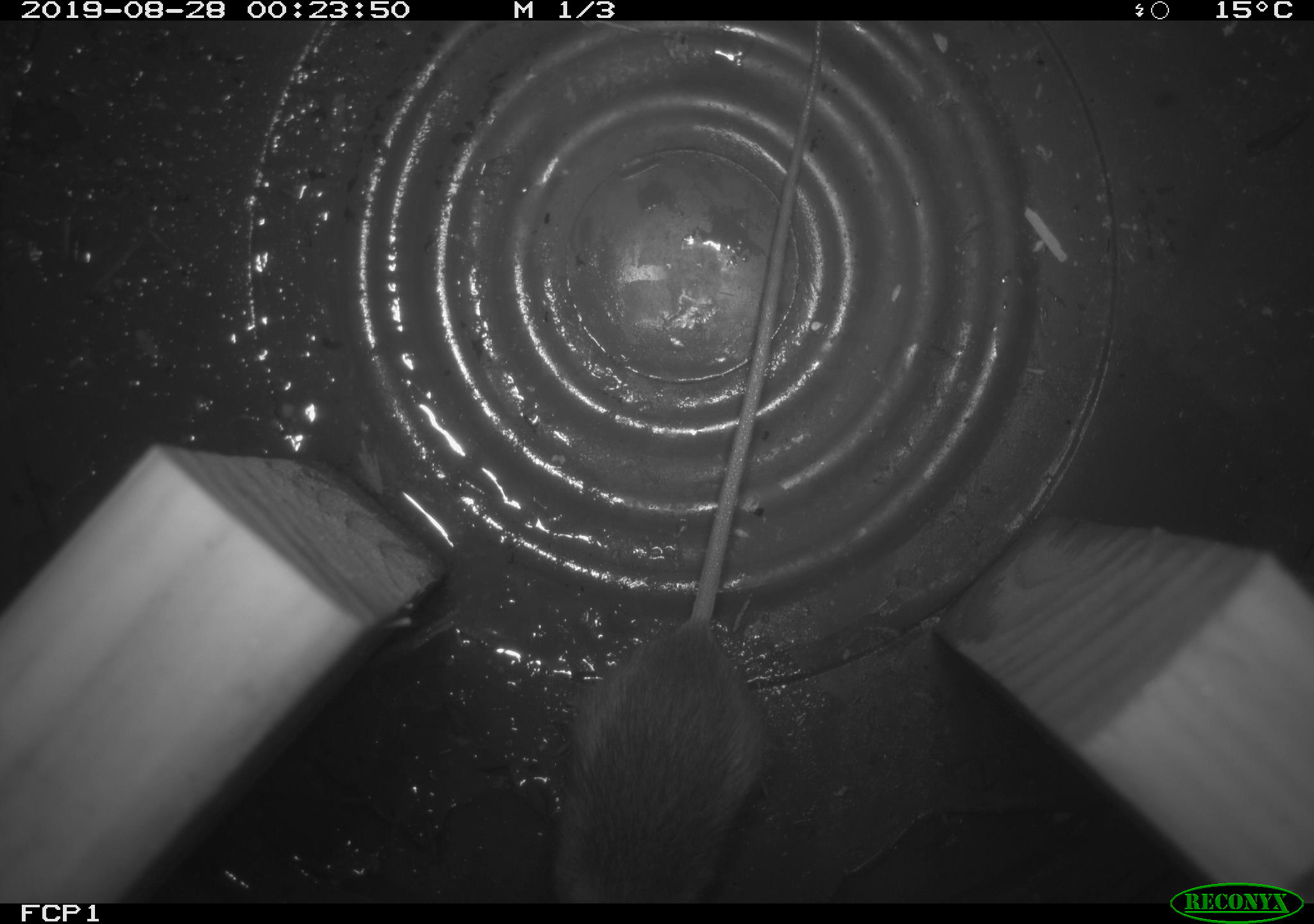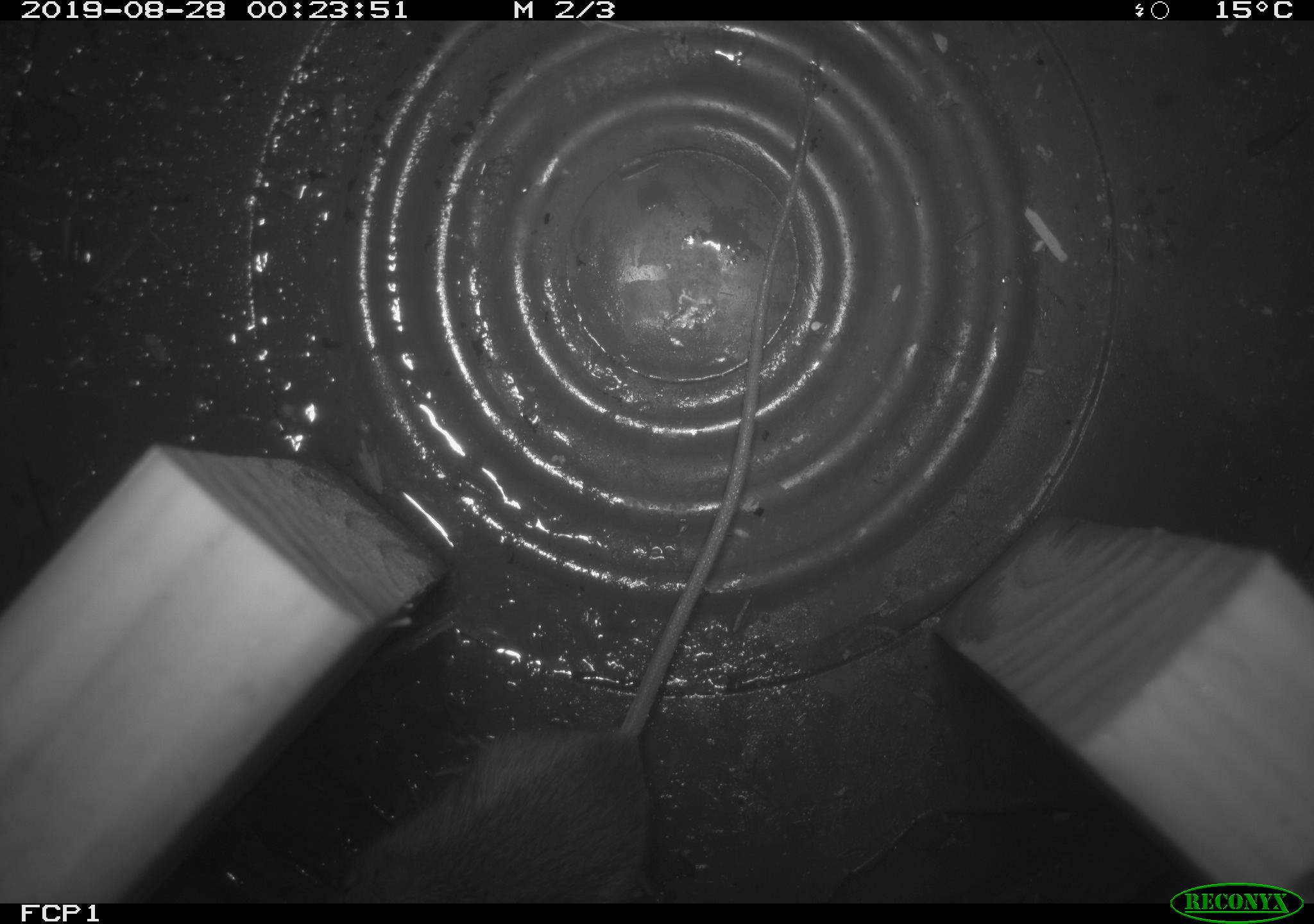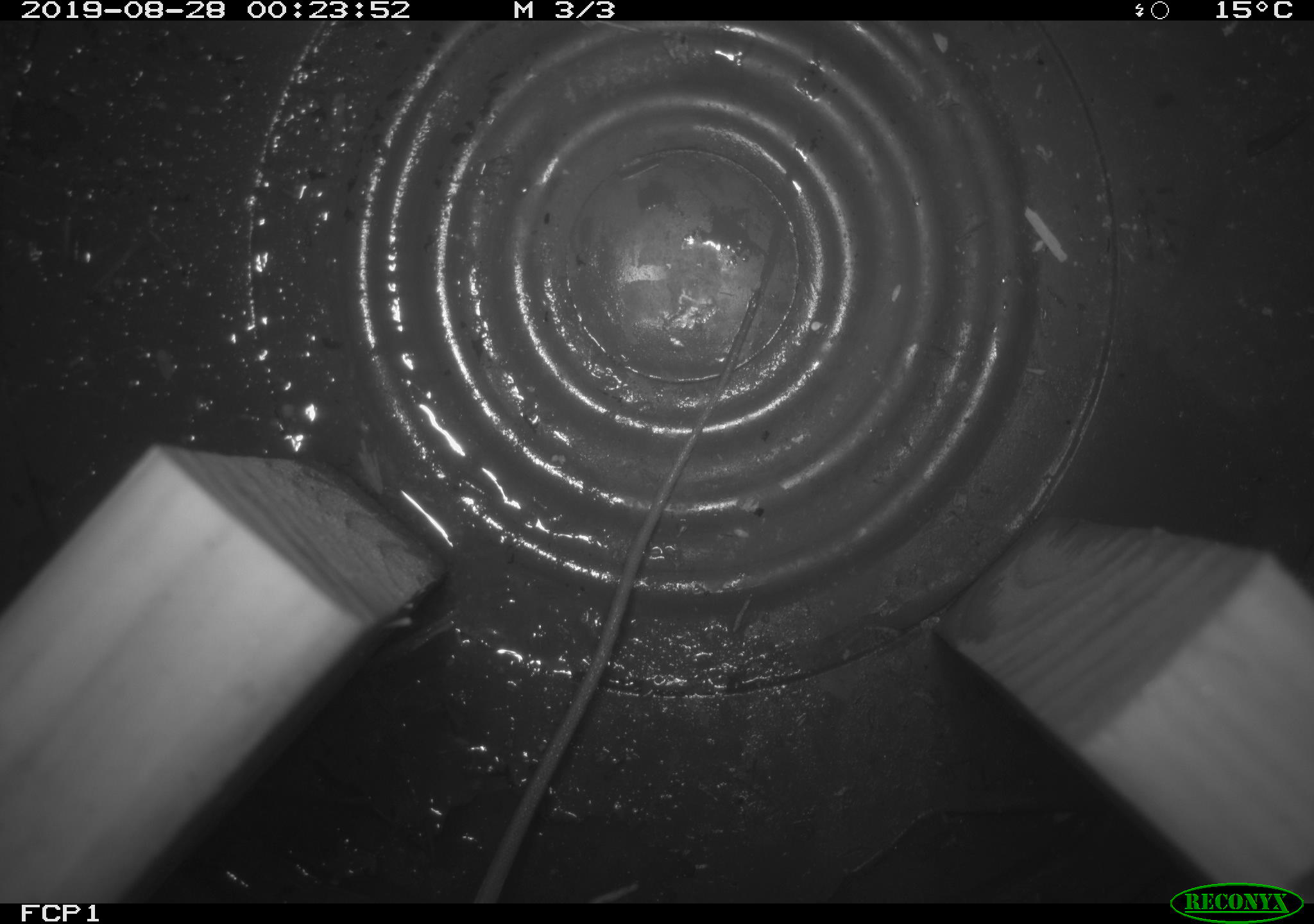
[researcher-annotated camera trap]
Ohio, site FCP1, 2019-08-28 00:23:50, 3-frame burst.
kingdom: Animalia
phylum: Chordata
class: Mammalia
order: Rodentia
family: Zapodidae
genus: Napaeozapus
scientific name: Napaeozapus insignis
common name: woodland jumping mouse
Woodland jumping mouse (Napaeozapus insignis).